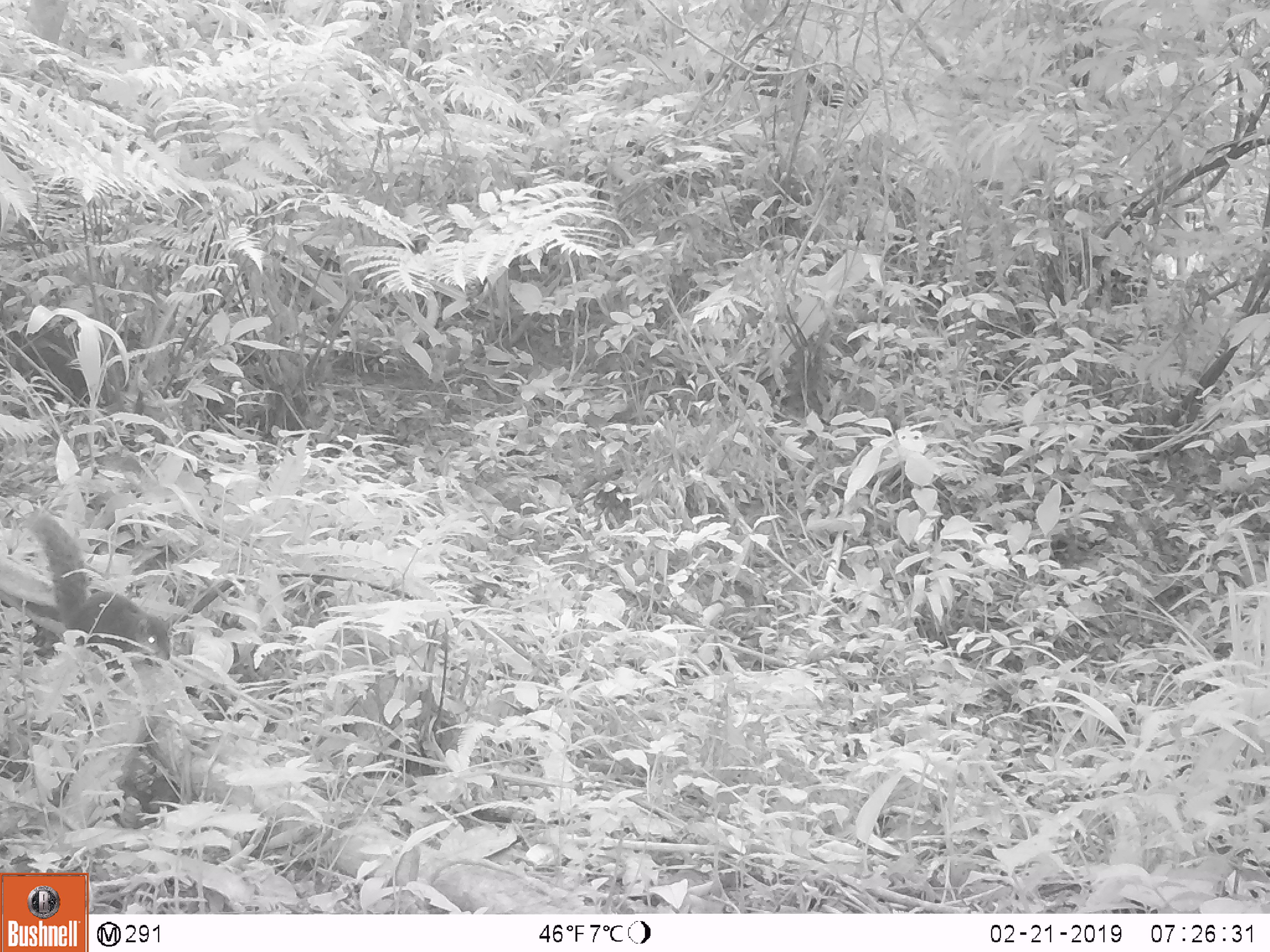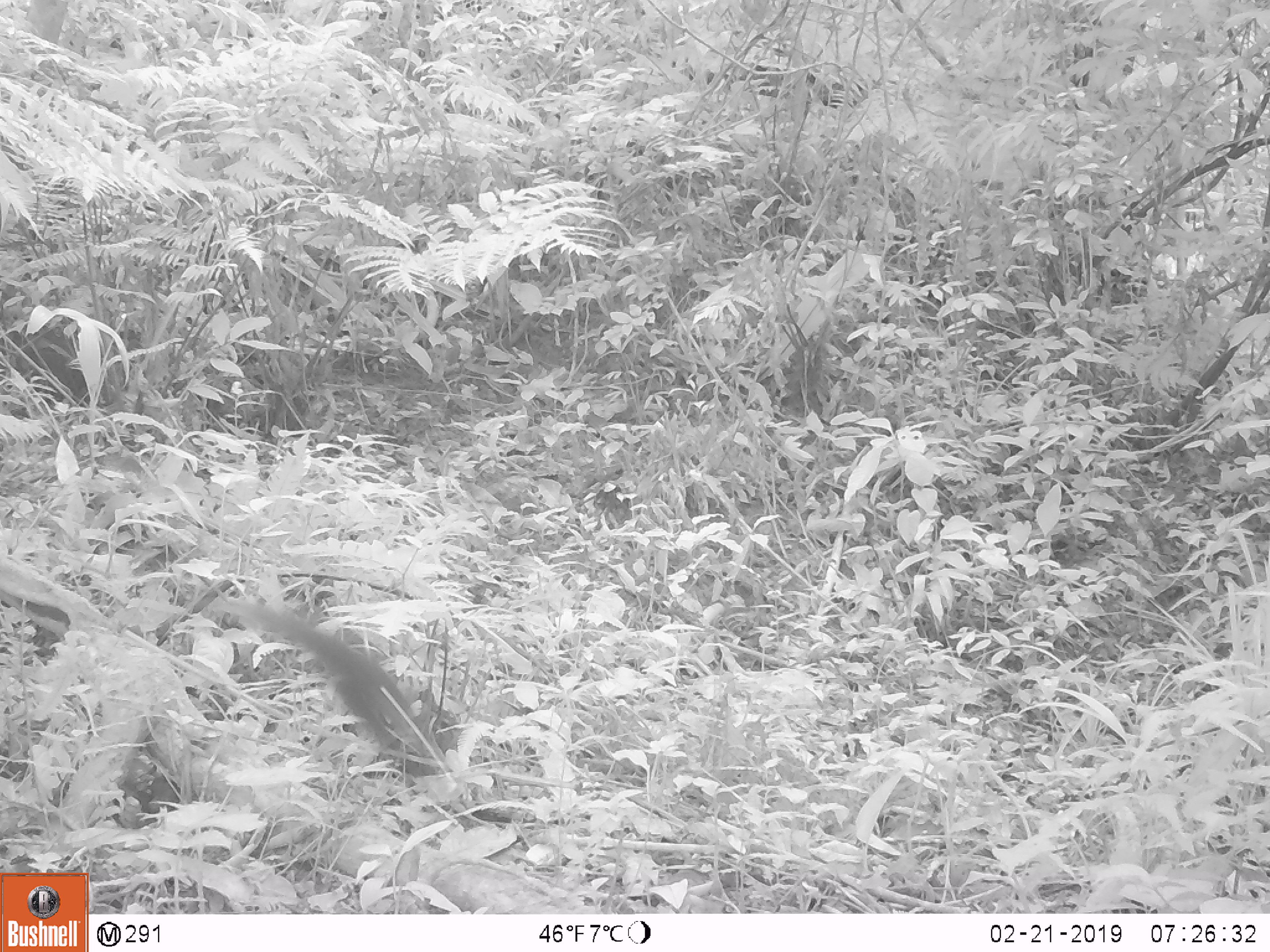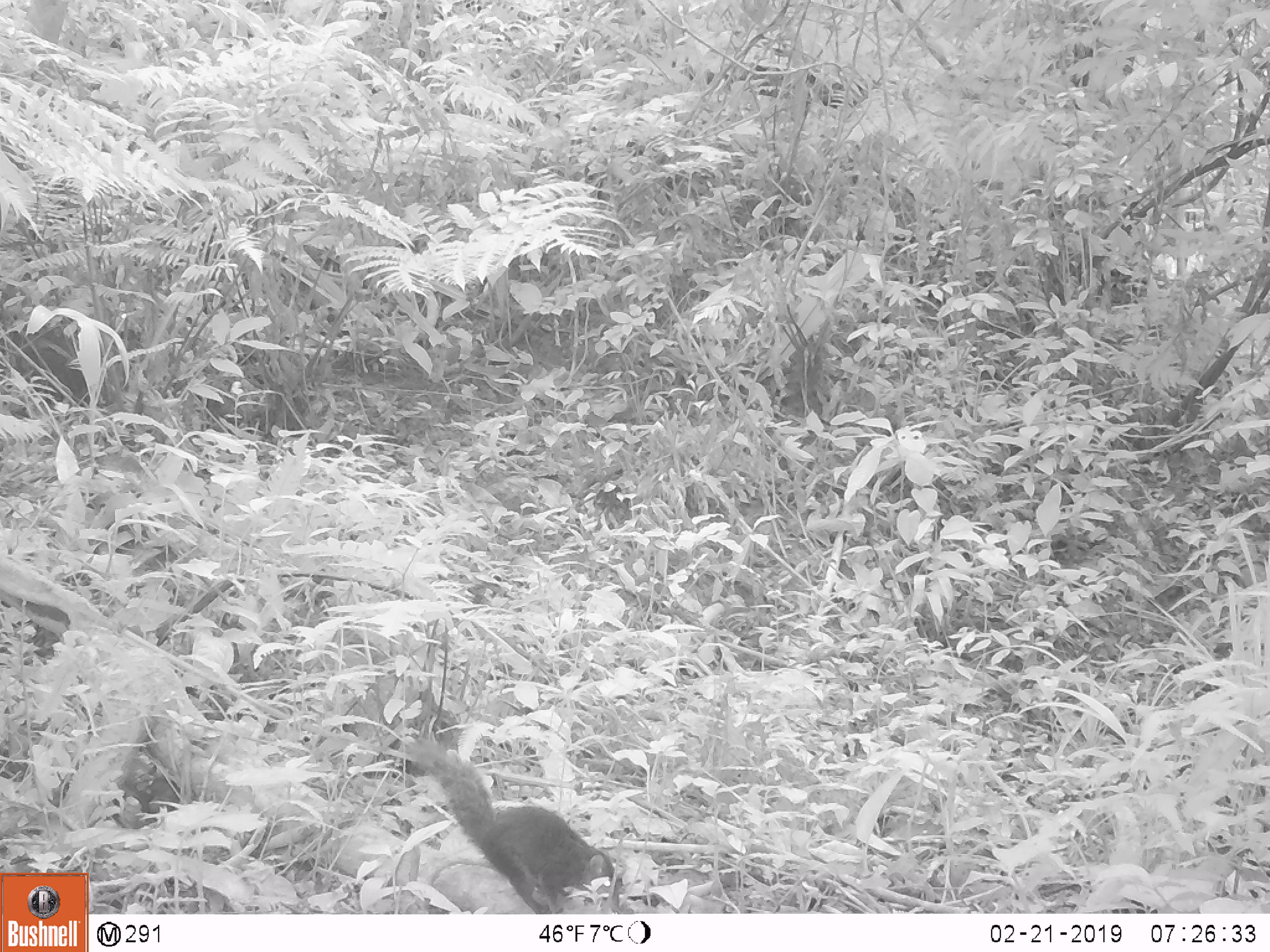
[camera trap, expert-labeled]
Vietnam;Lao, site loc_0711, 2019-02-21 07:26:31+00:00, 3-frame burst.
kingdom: Animalia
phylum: Chordata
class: Mammalia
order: Rodentia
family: Sciuridae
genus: Dremomys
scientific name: Dremomys rufigenis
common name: red-cheeked squirrel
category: red cheeked squirrel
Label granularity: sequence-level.